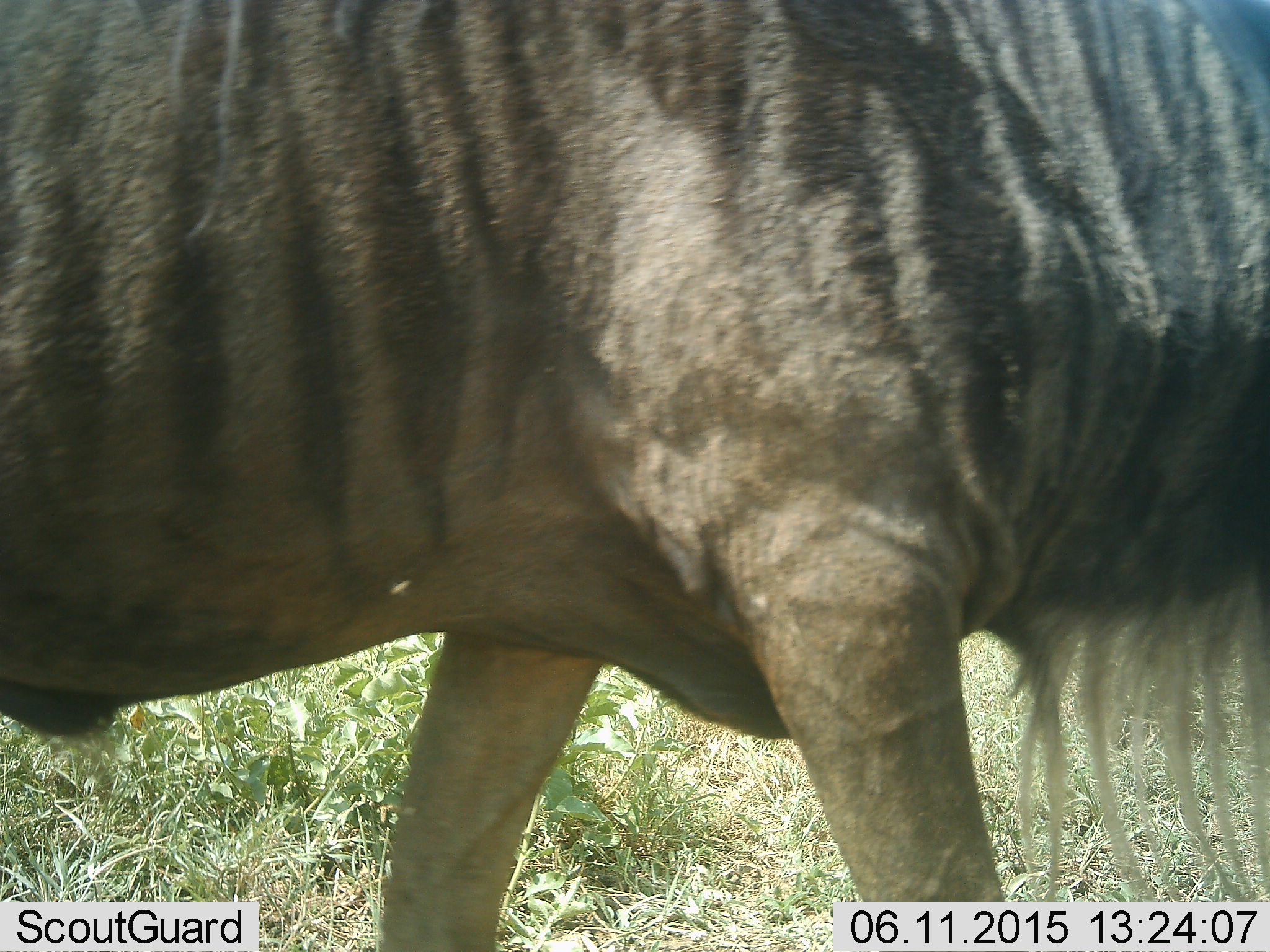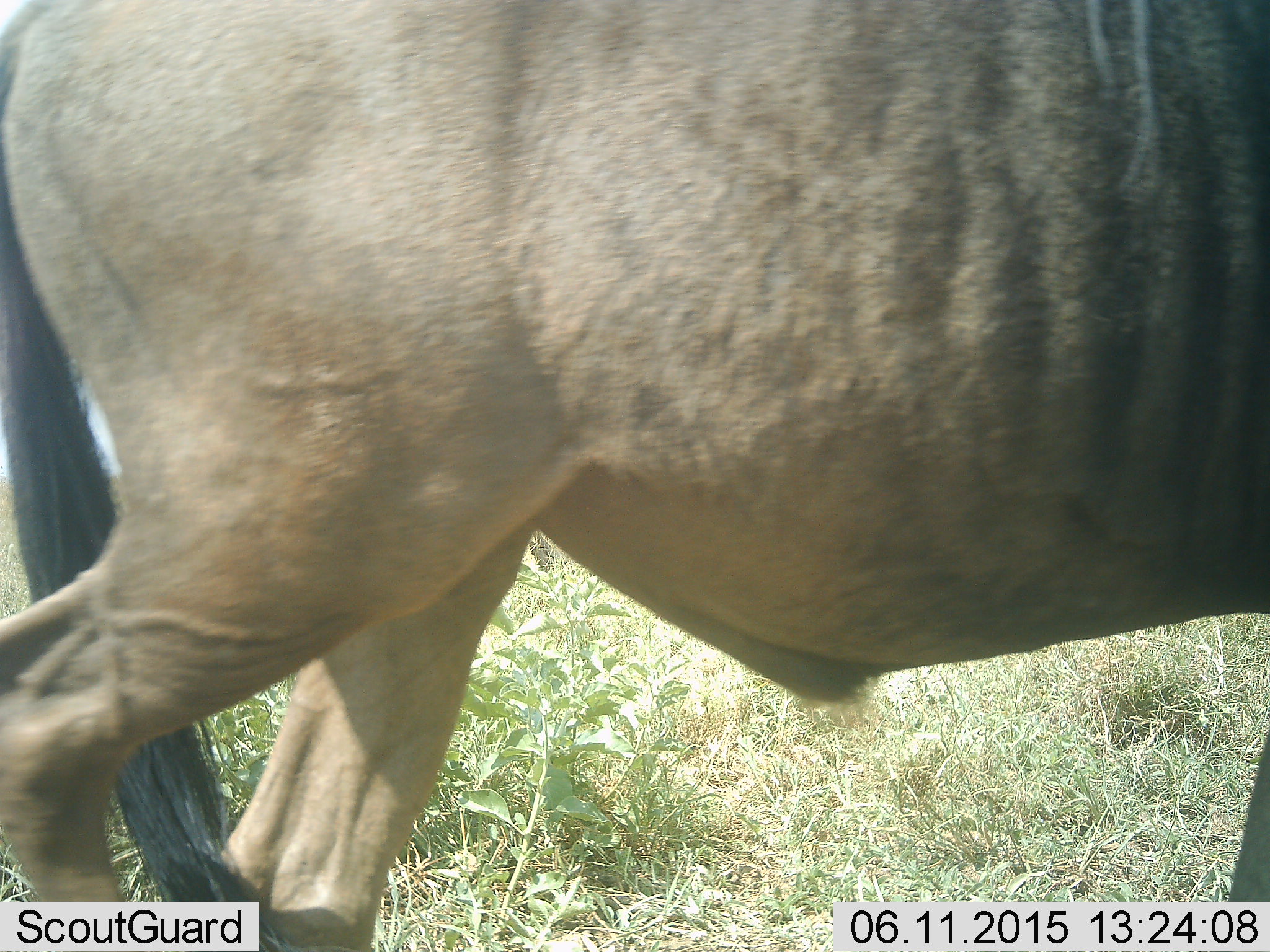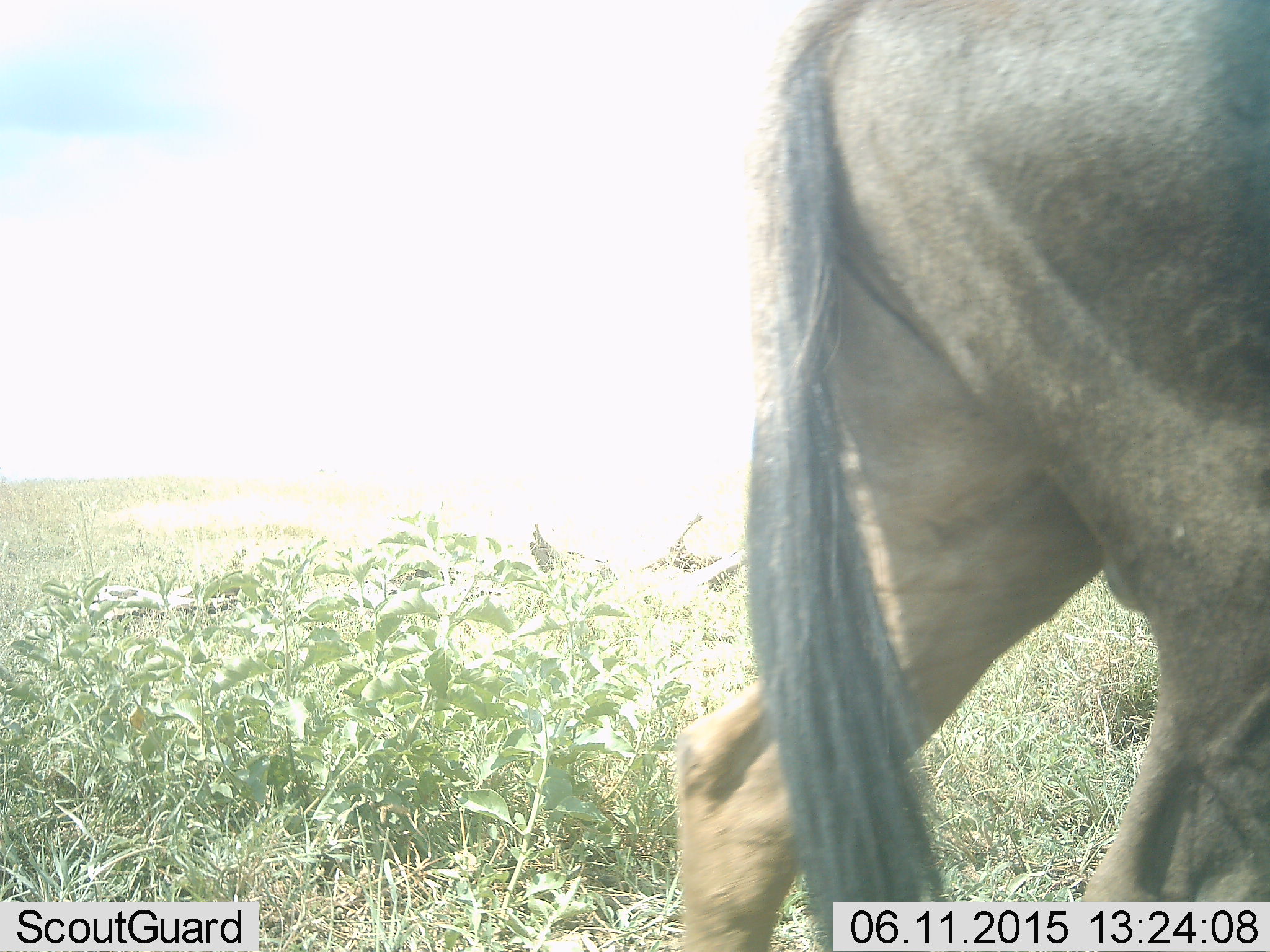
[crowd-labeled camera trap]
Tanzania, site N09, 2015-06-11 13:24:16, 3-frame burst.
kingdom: Animalia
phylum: Chordata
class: Mammalia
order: Artiodactyla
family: Bovidae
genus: Connochaetes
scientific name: Connochaetes taurinus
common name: blue wildebeest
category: wildebeest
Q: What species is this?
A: Wildebeest (blue wildebeest) (Connochaetes taurinus).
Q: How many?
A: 1.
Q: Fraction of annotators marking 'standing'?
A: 22%.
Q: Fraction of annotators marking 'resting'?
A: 0%.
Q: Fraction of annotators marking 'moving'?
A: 89%.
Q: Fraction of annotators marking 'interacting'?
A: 0%.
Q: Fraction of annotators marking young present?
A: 0%.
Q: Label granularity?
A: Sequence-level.